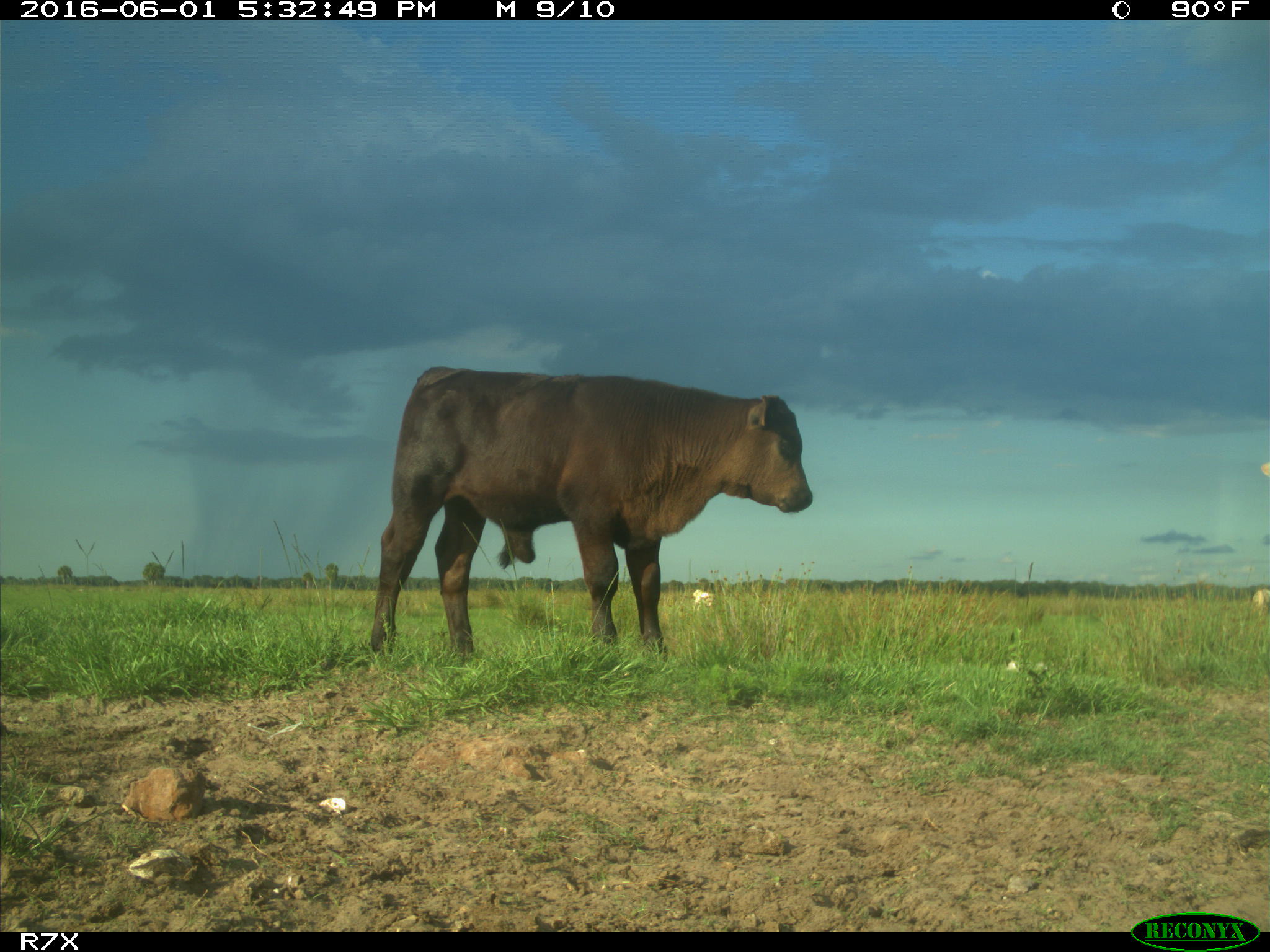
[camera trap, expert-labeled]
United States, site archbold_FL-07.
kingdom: Animalia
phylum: Chordata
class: Mammalia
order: Artiodactyla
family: Bovidae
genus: Bos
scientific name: Bos taurus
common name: domestic cow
Bos taurus (domestic cow).